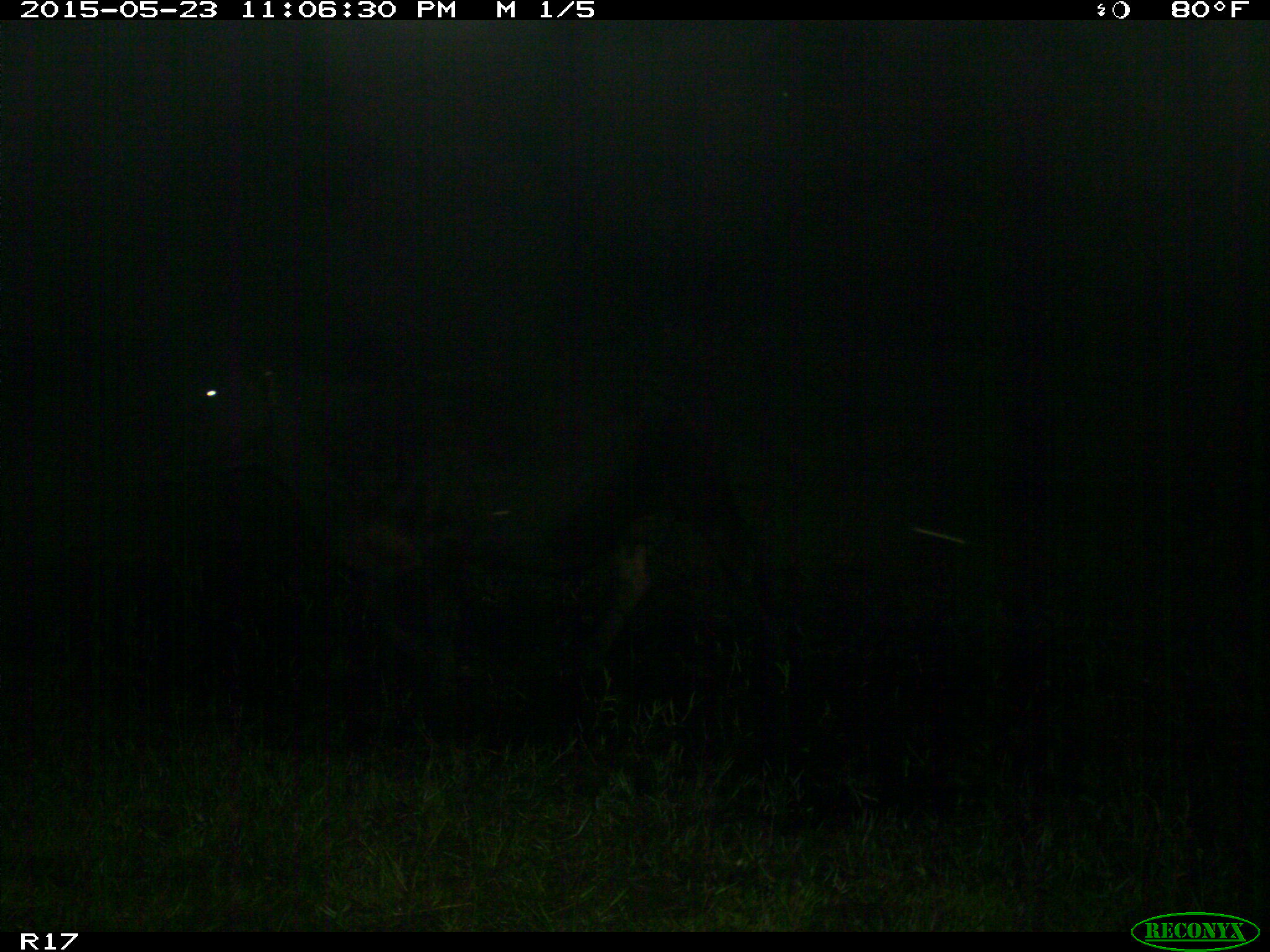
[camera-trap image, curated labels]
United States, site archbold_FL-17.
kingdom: Animalia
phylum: Chordata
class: Mammalia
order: Artiodactyla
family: Bovidae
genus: Bos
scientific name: Bos taurus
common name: domestic cow